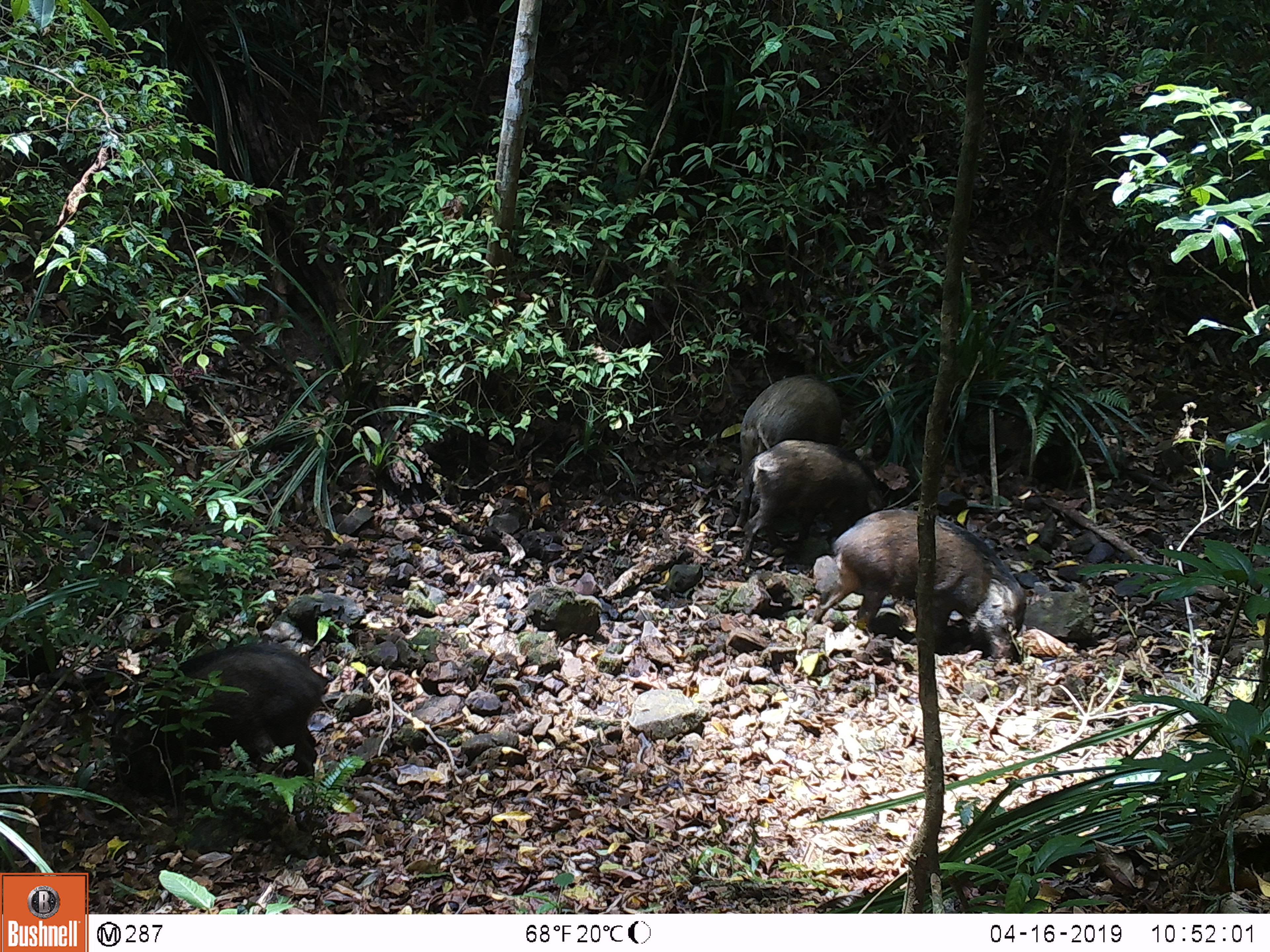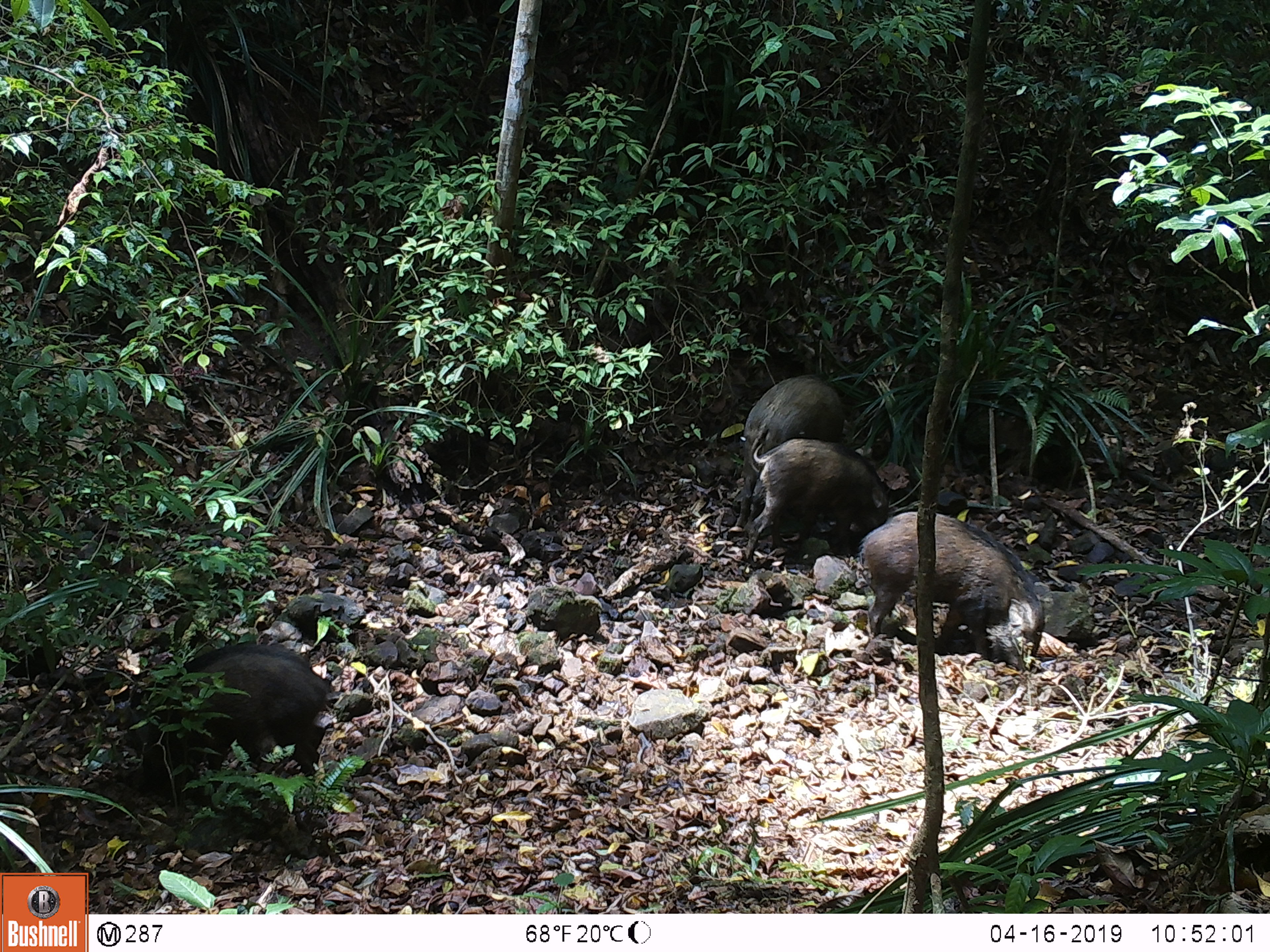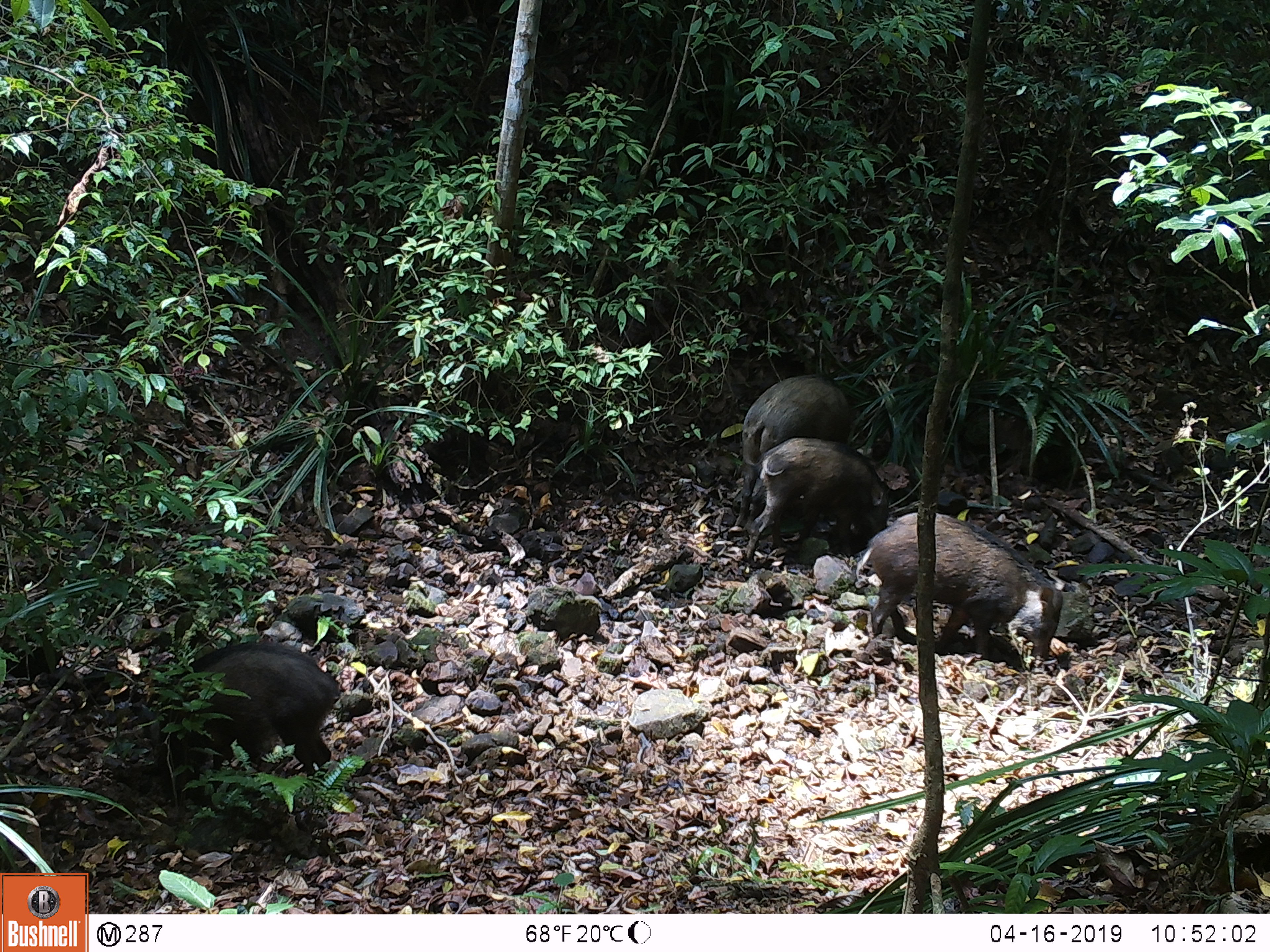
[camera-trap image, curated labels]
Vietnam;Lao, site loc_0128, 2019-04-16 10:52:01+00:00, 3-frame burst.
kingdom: Animalia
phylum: Chordata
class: Mammalia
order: Artiodactyla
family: Suidae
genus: Sus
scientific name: Sus scrofa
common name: eurasian wild pig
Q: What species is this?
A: Eurasian wild pig (Sus scrofa).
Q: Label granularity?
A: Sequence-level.